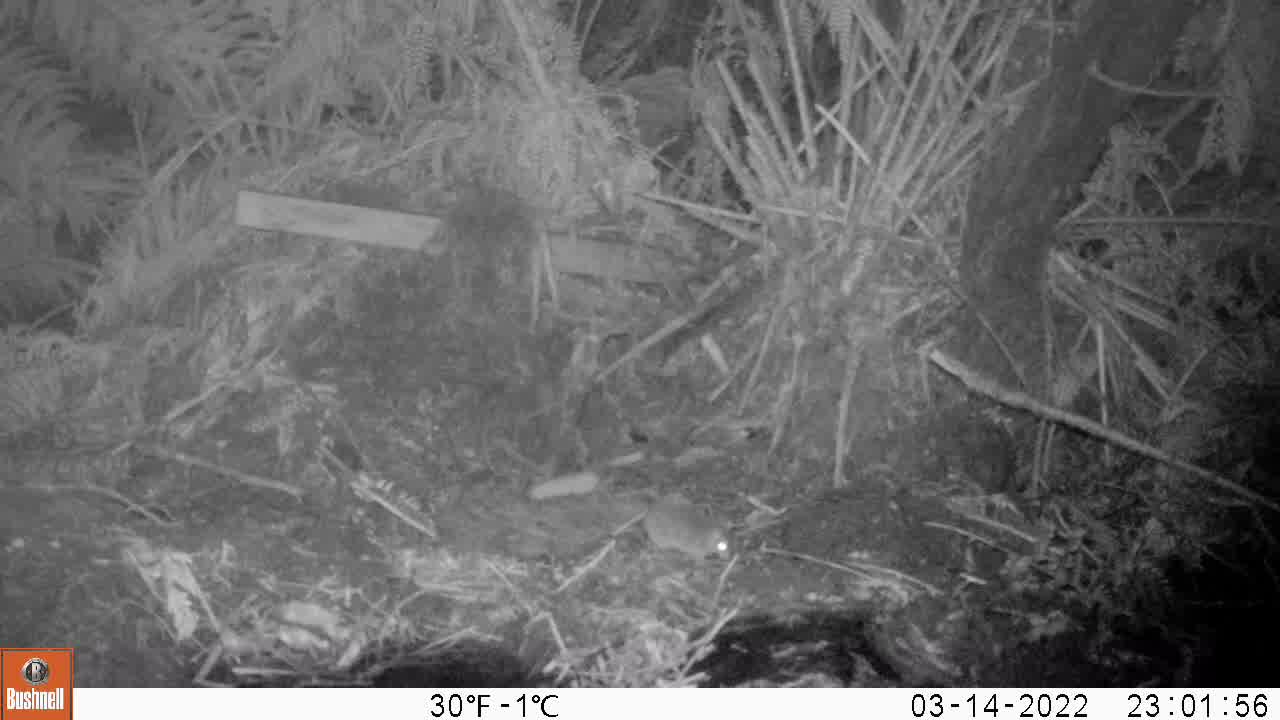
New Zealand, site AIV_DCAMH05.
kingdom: Animalia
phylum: Chordata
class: Mammalia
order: Rodentia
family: Muridae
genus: Mus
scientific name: Mus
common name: mouse